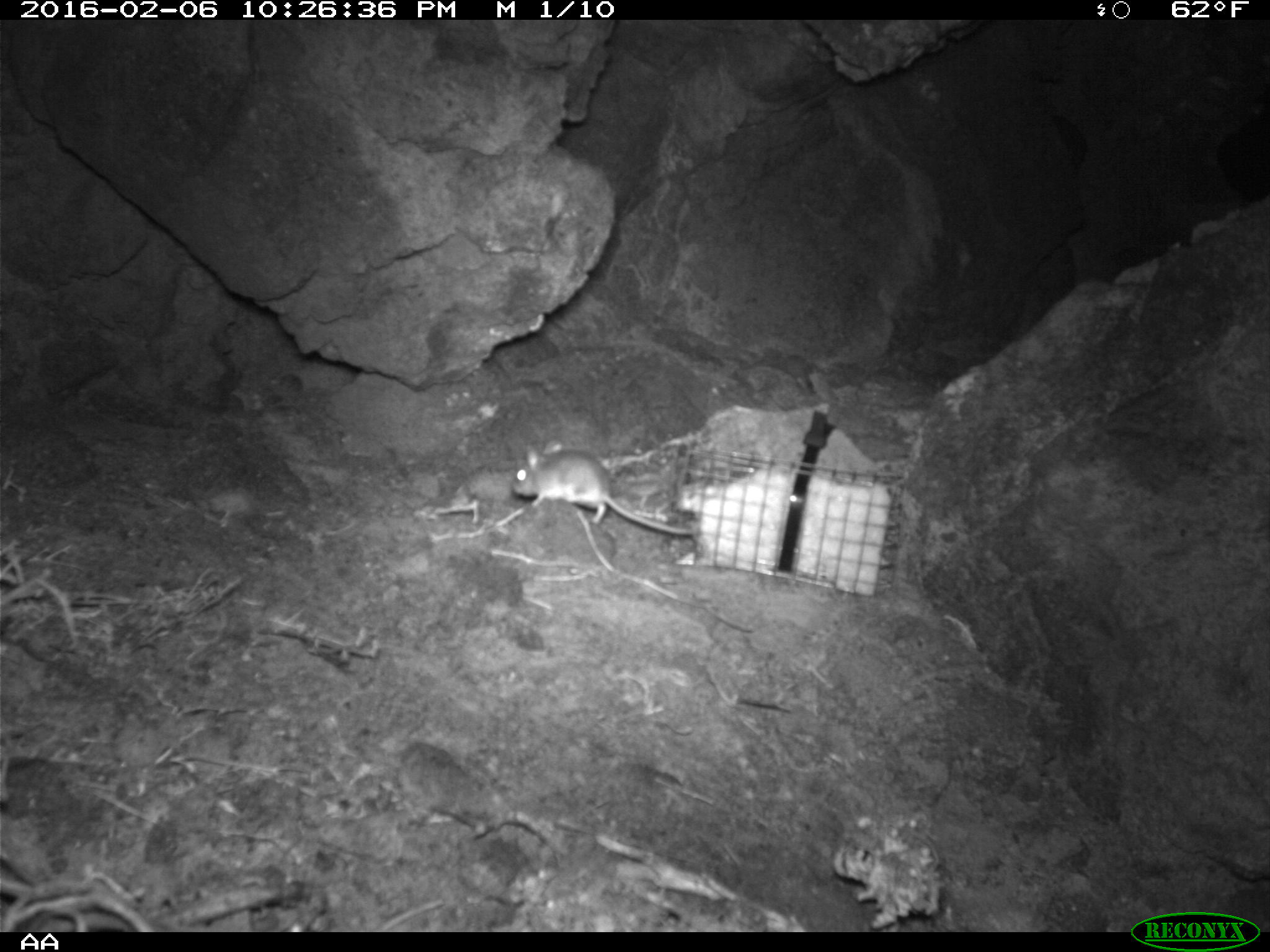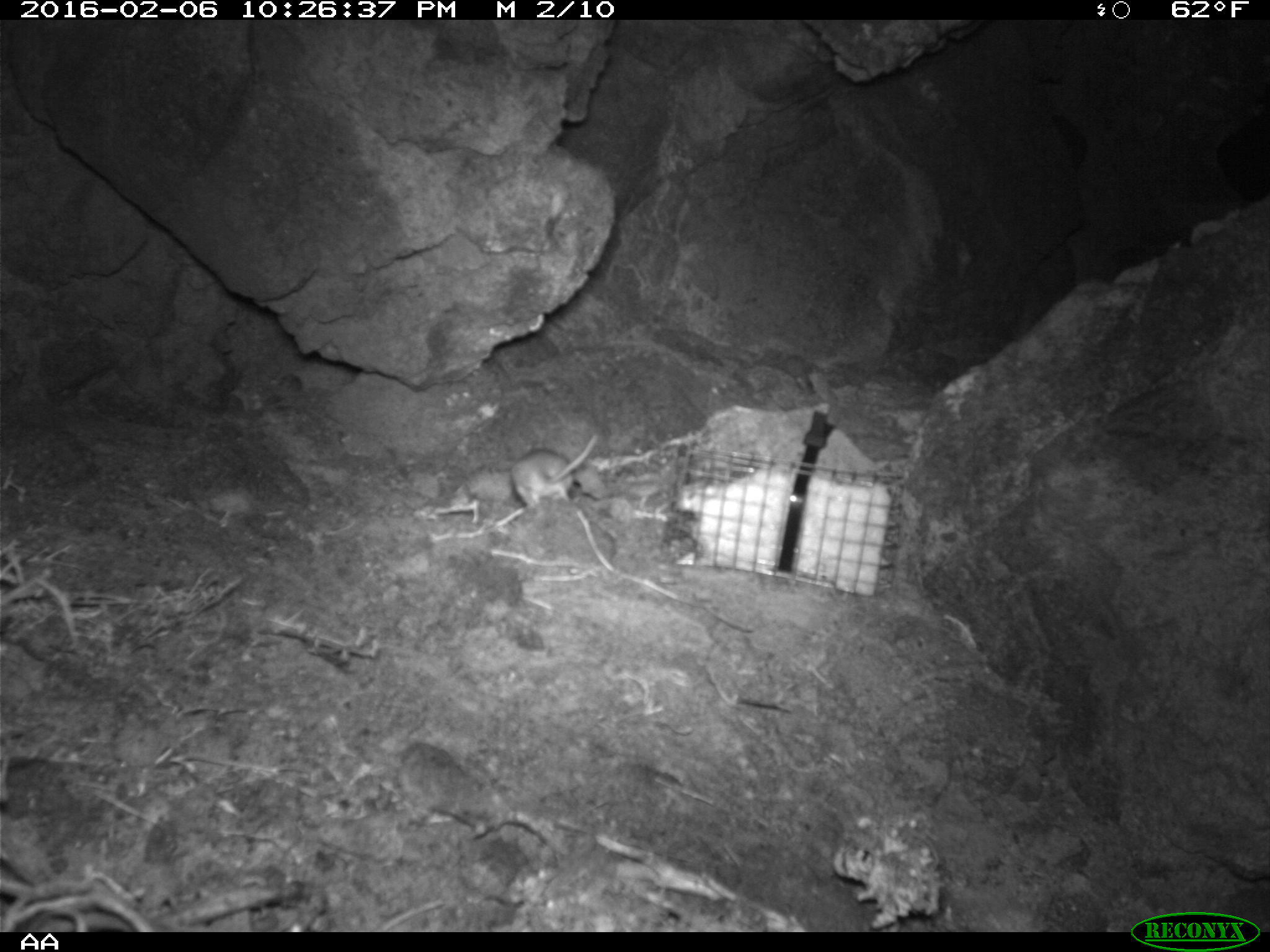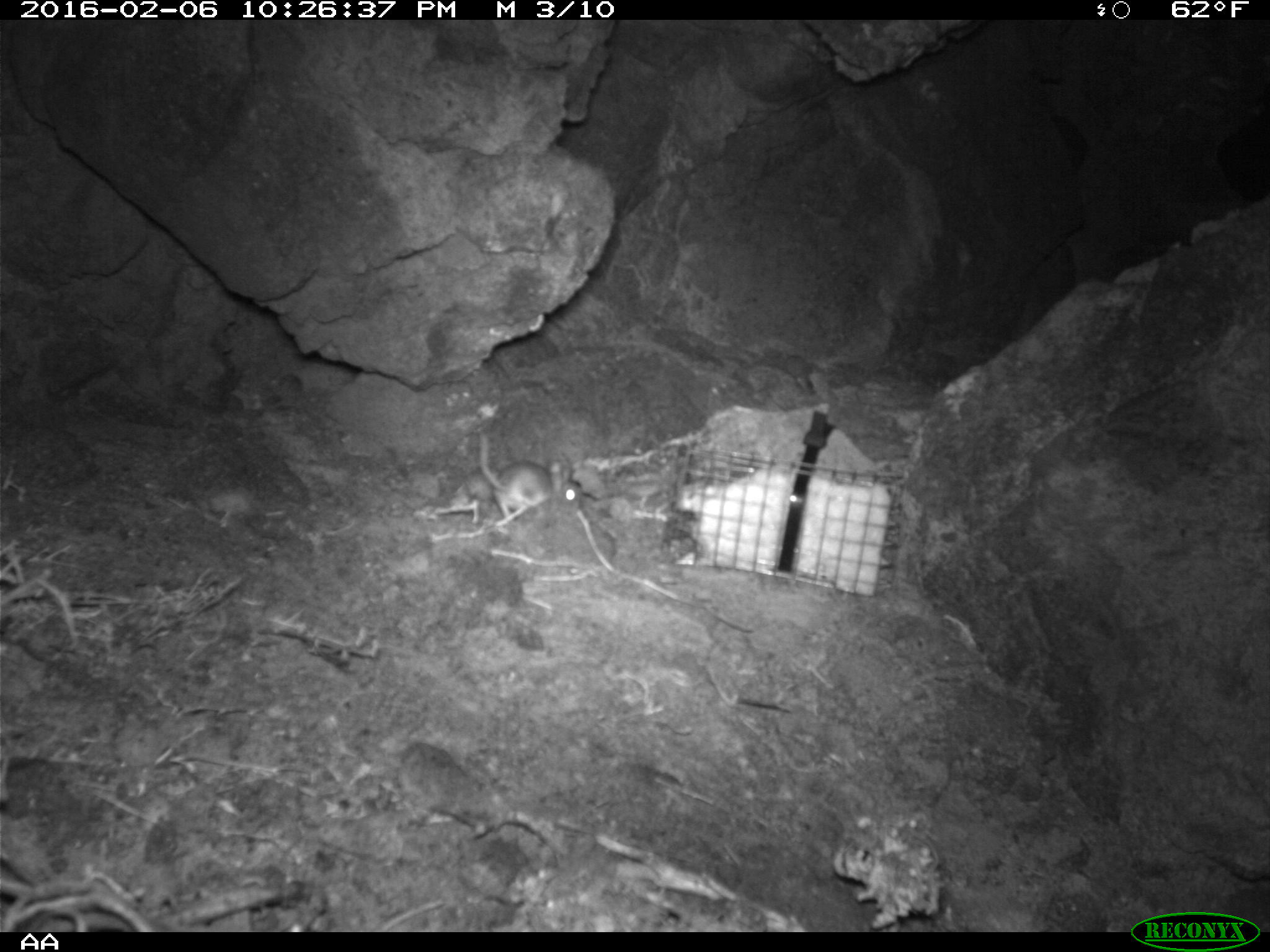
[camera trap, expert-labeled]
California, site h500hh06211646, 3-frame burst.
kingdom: Animalia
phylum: Chordata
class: Mammalia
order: Rodentia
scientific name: Rodentia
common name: rodent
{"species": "rodent (Rodentia)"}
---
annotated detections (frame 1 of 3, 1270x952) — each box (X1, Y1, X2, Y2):
rodent: (510, 438, 695, 537)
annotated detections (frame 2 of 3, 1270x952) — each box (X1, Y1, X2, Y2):
rodent: (508, 431, 598, 508)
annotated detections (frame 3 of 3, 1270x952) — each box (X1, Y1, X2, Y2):
rodent: (477, 430, 582, 519); (435, 466, 511, 524)